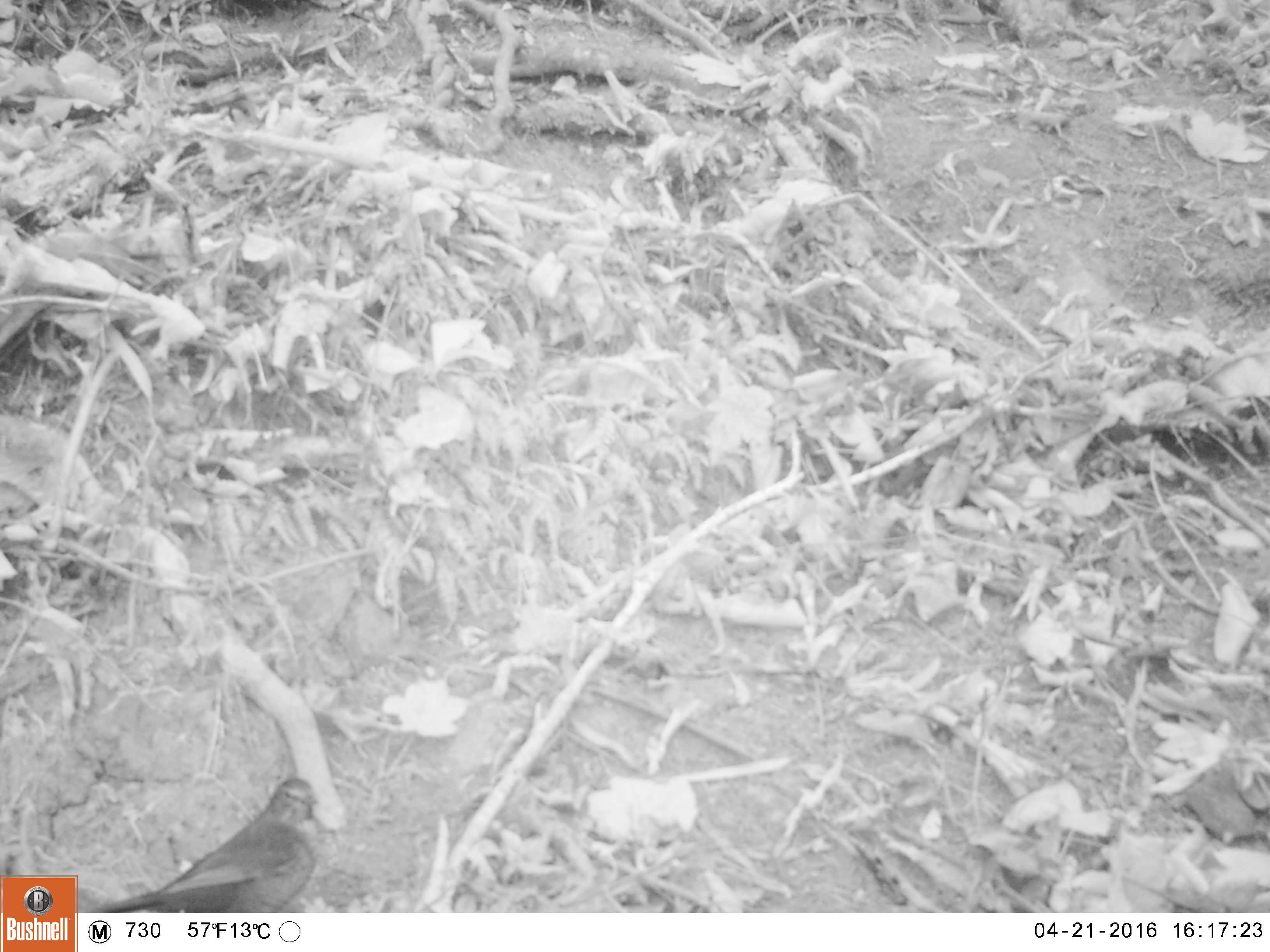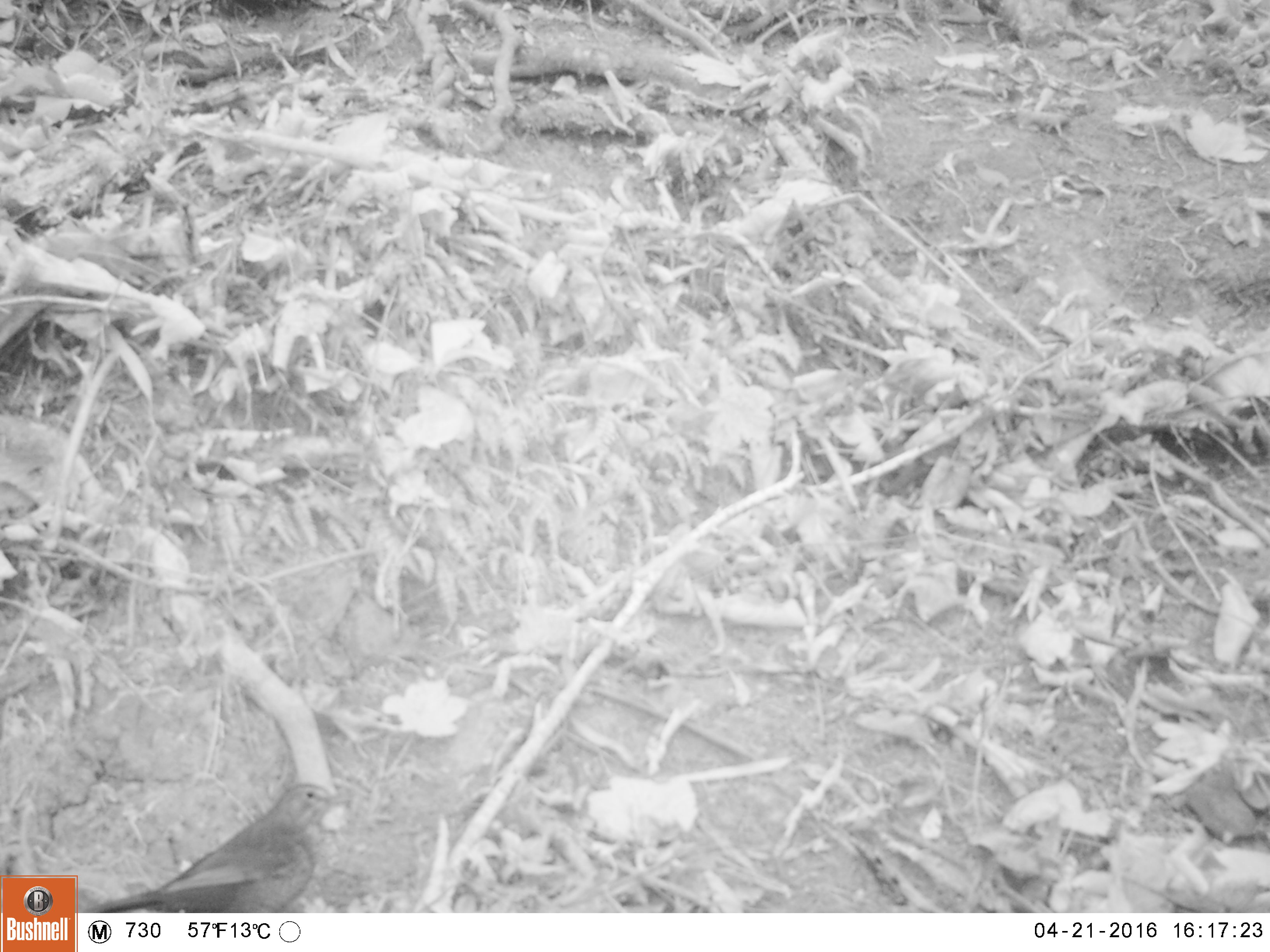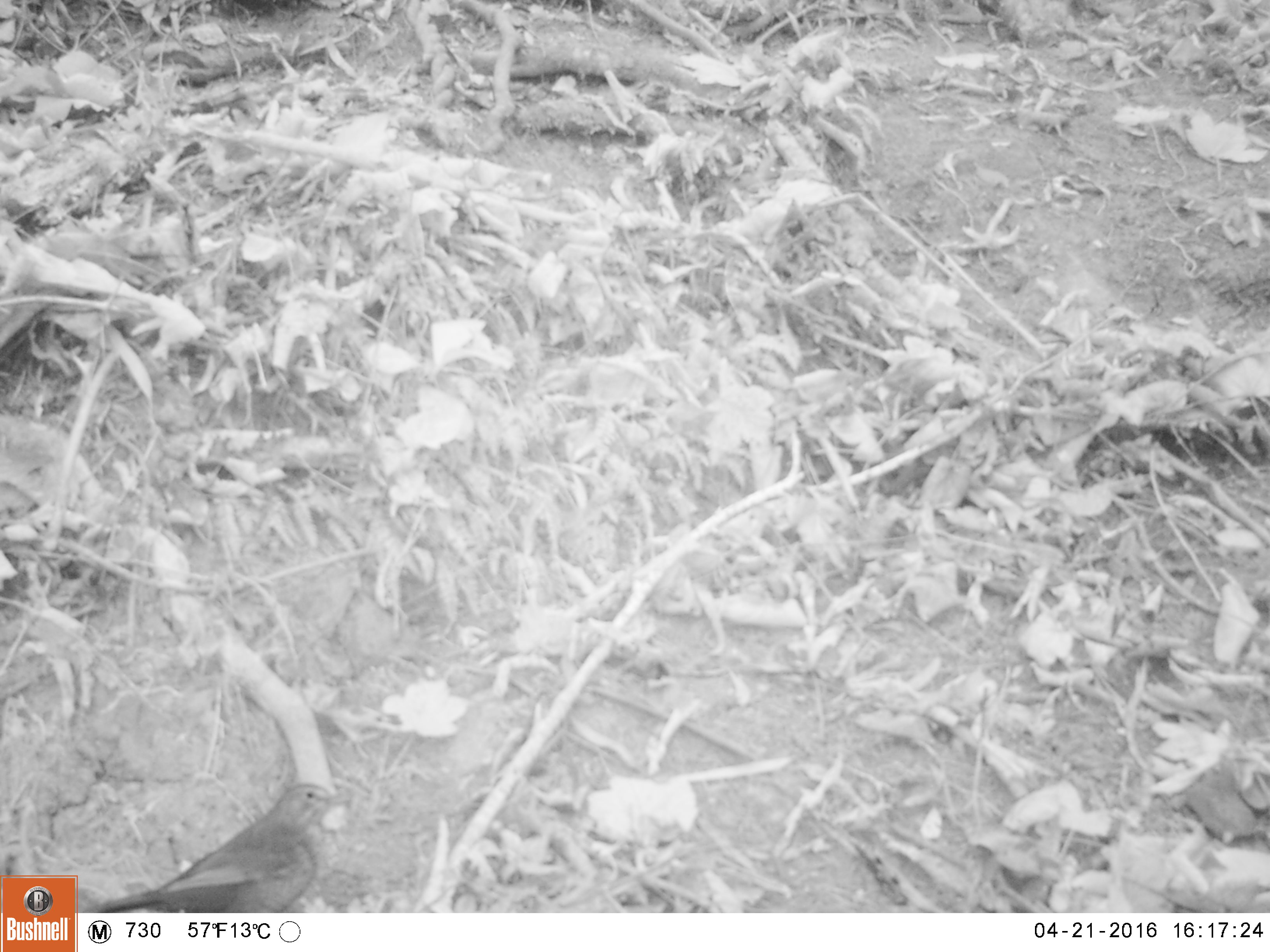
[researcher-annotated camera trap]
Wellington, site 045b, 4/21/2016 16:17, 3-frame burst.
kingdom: Animalia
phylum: Chordata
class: Aves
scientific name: Aves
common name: bird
Bird (Aves).